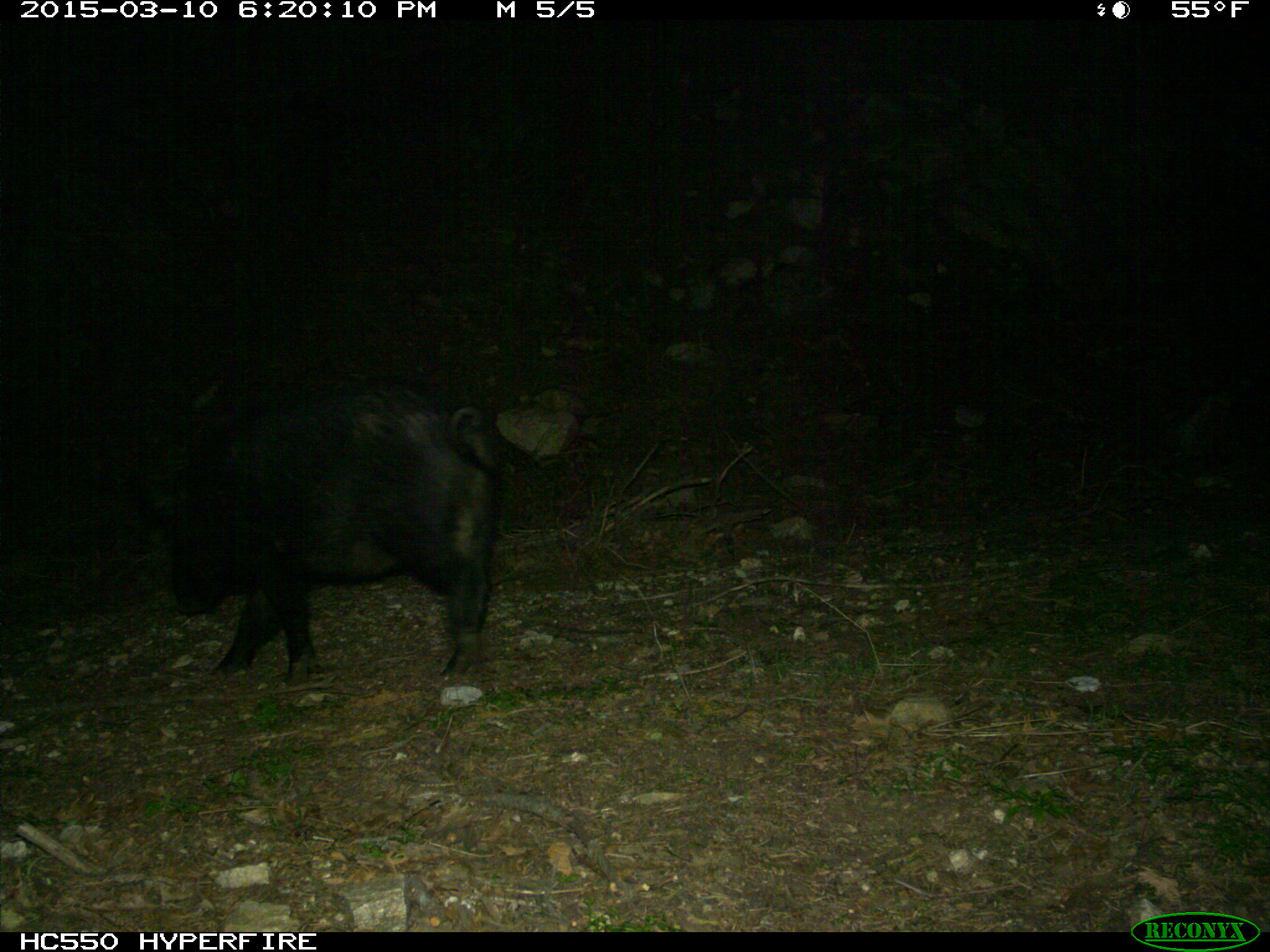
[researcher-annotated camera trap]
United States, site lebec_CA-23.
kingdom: Animalia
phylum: Chordata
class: Mammalia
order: Artiodactyla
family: Suidae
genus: Sus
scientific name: Sus scrofa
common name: wild boar